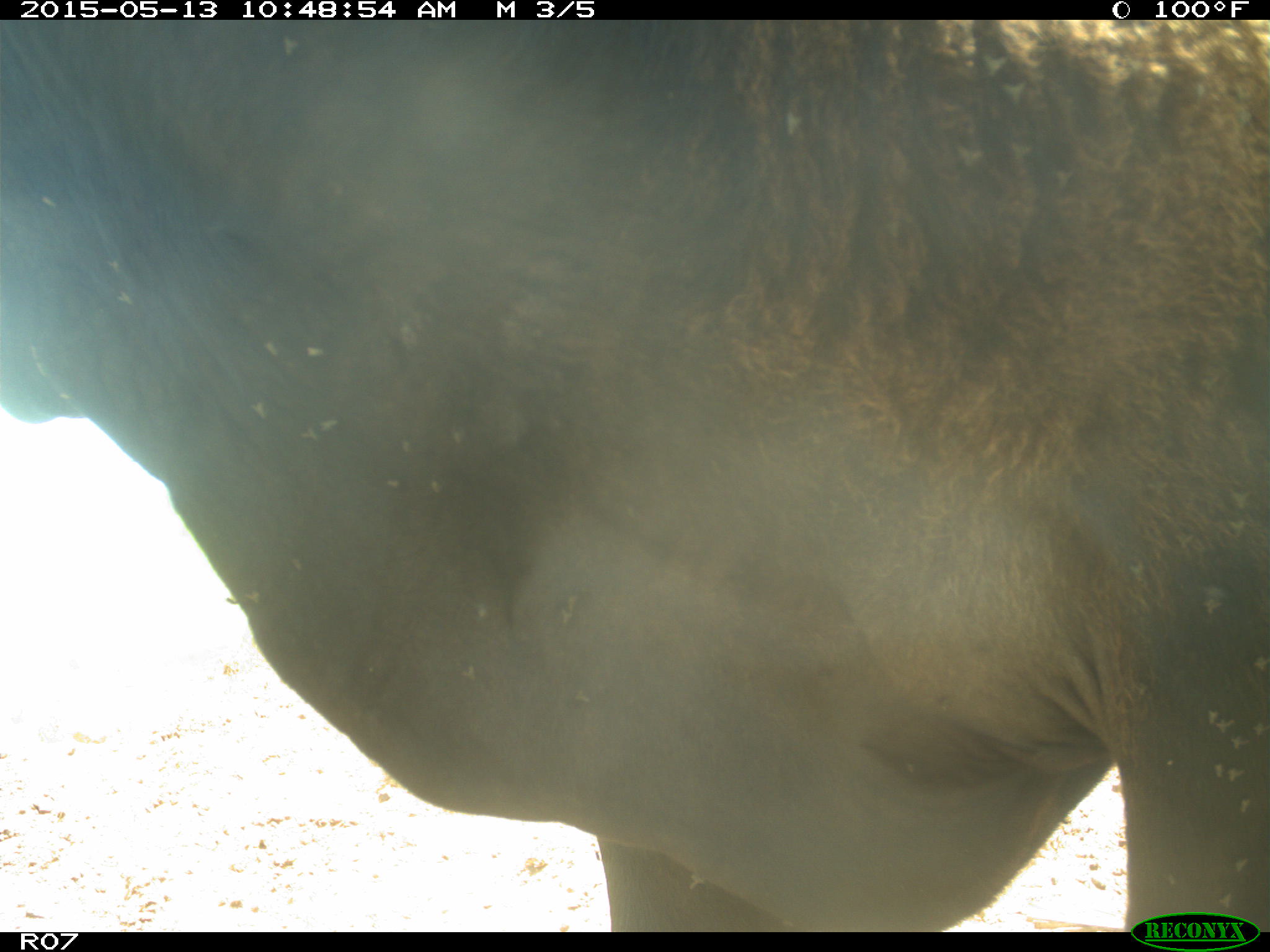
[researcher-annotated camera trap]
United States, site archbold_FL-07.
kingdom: Animalia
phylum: Chordata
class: Mammalia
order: Artiodactyla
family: Bovidae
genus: Bos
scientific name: Bos taurus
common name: domestic cow